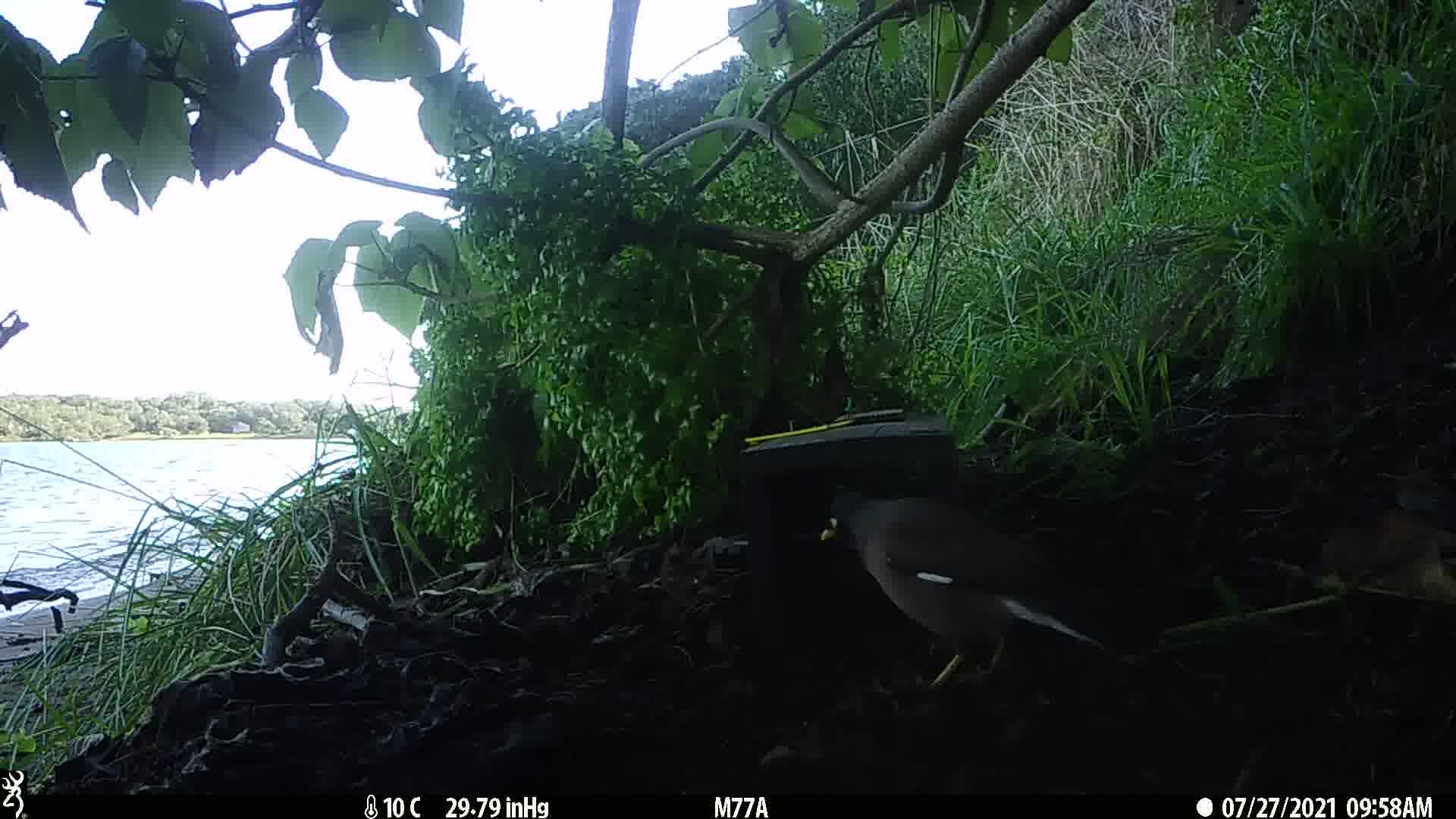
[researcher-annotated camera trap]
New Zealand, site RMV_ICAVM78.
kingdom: Animalia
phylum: Chordata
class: Aves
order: Passeriformes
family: Sturnidae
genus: Acridotheres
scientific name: Acridotheres tristis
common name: common myna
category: myna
Myna (common myna) (Acridotheres tristis).